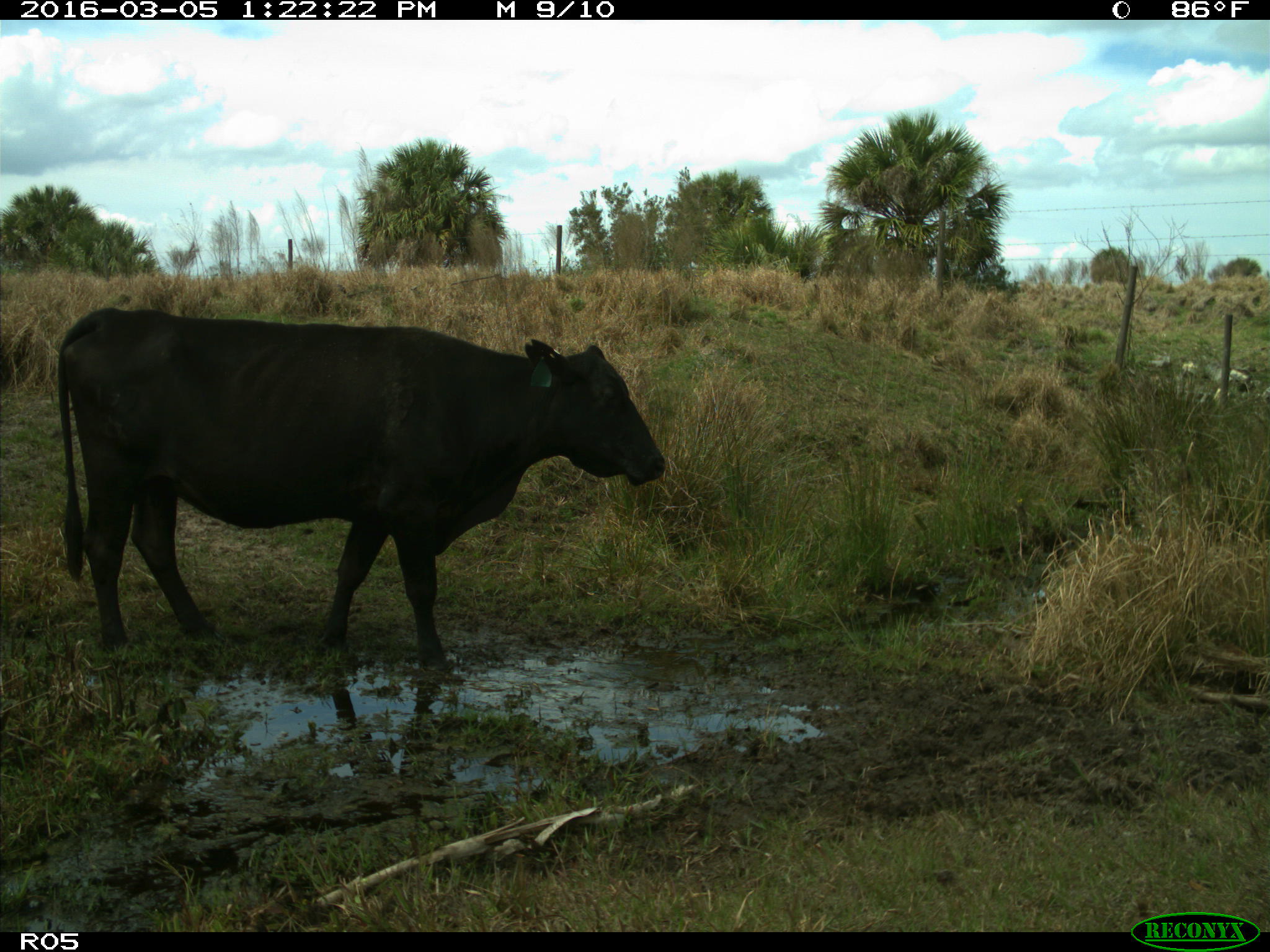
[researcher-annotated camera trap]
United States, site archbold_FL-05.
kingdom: Animalia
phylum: Chordata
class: Mammalia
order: Artiodactyla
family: Bovidae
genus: Bos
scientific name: Bos taurus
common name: domestic cow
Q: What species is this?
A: Bos taurus (domestic cow).